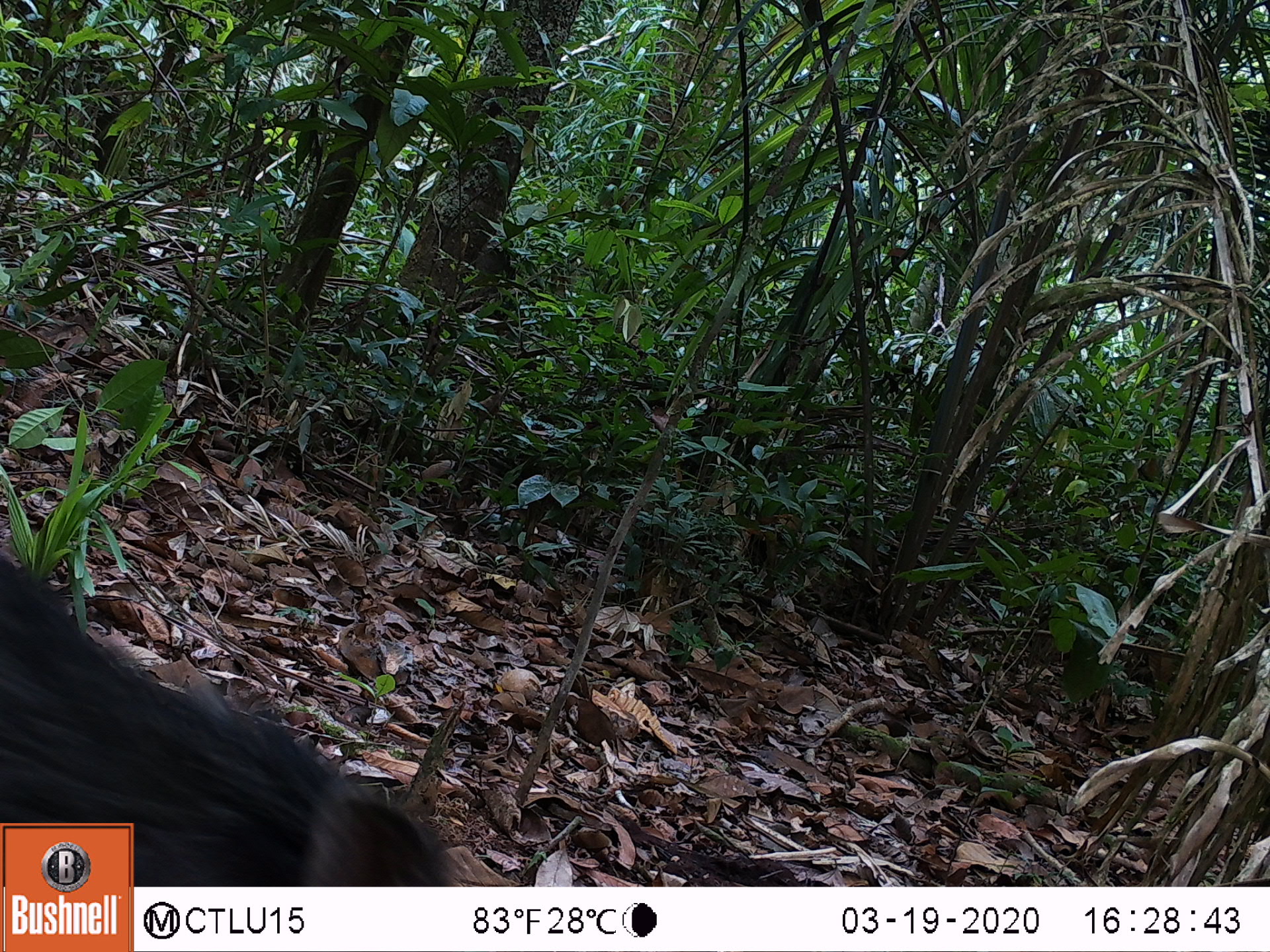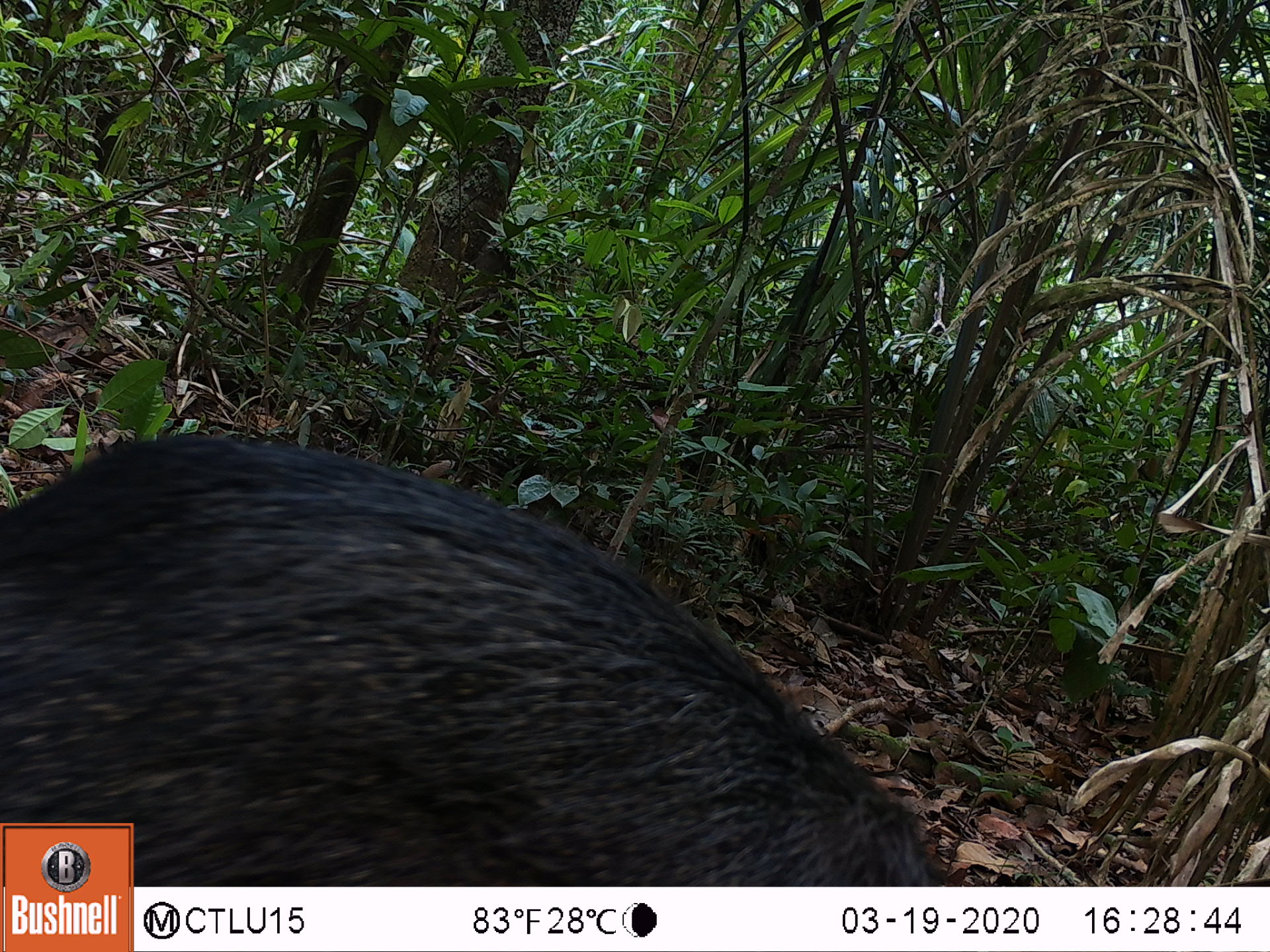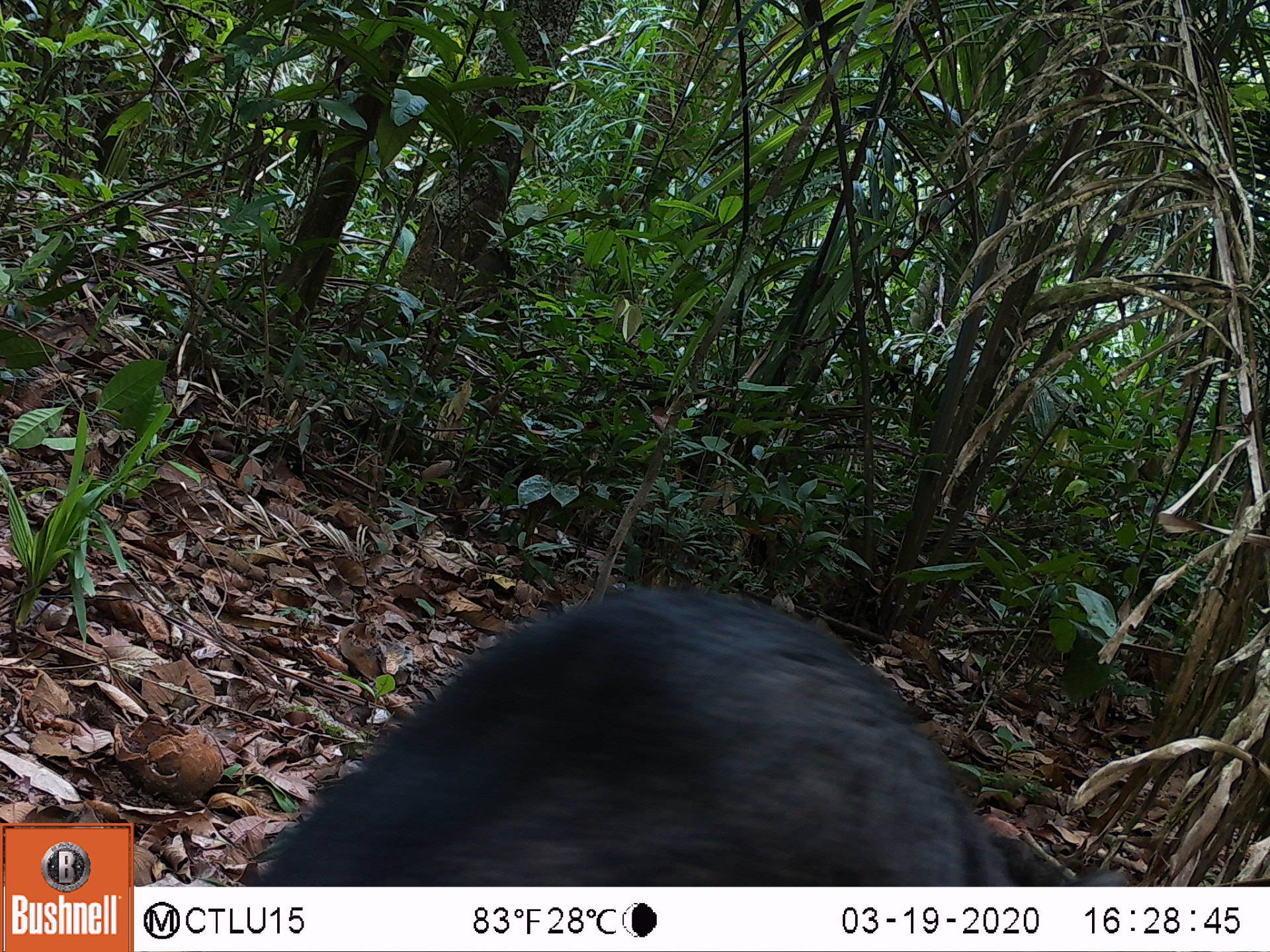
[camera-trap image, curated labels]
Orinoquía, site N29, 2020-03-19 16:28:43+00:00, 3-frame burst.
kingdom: Animalia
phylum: Chordata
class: Mammalia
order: Artiodactyla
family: Tayassuidae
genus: Pecari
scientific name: Pecari tajacu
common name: collared peccary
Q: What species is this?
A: Collared peccary (Pecari tajacu).